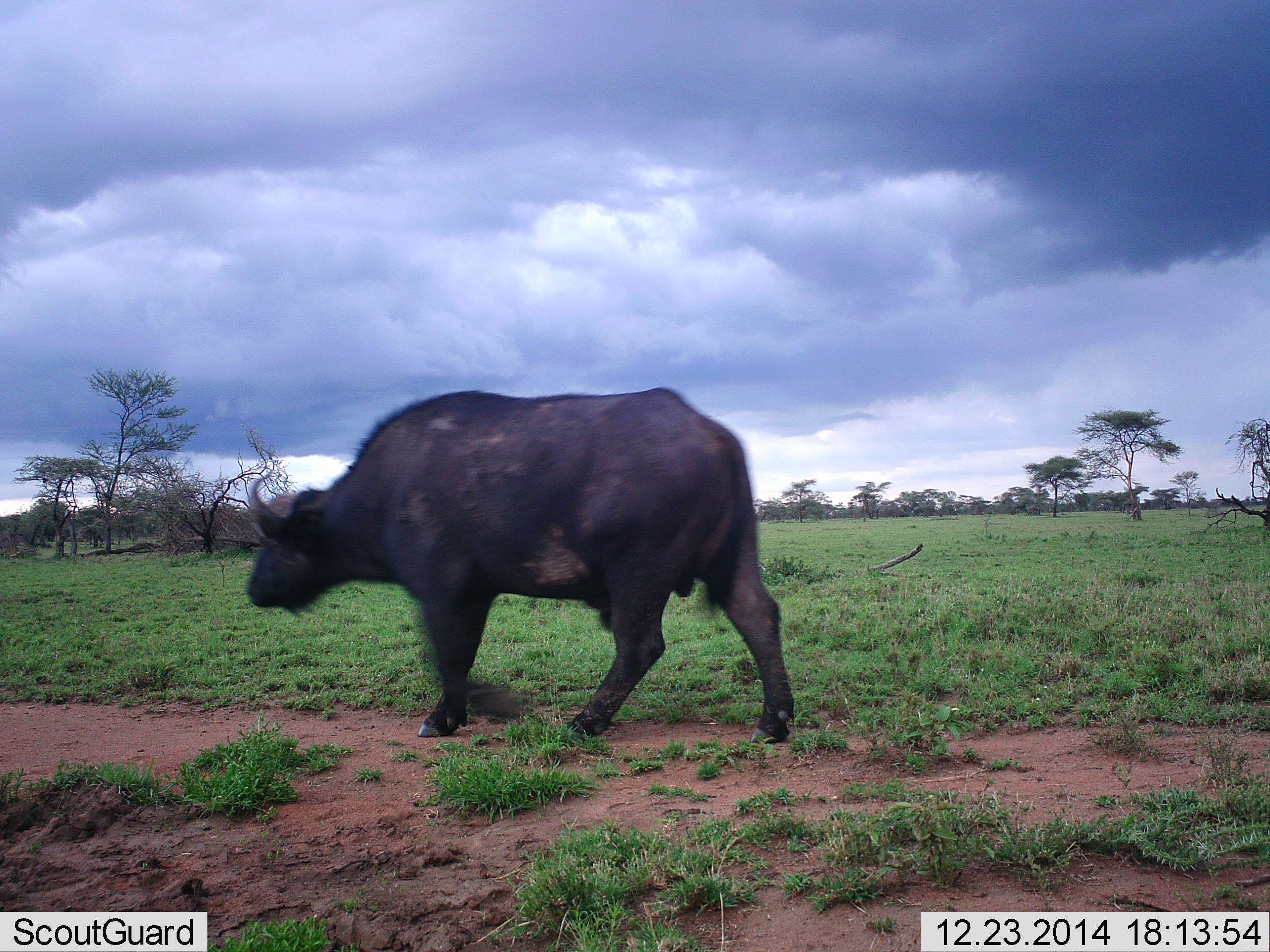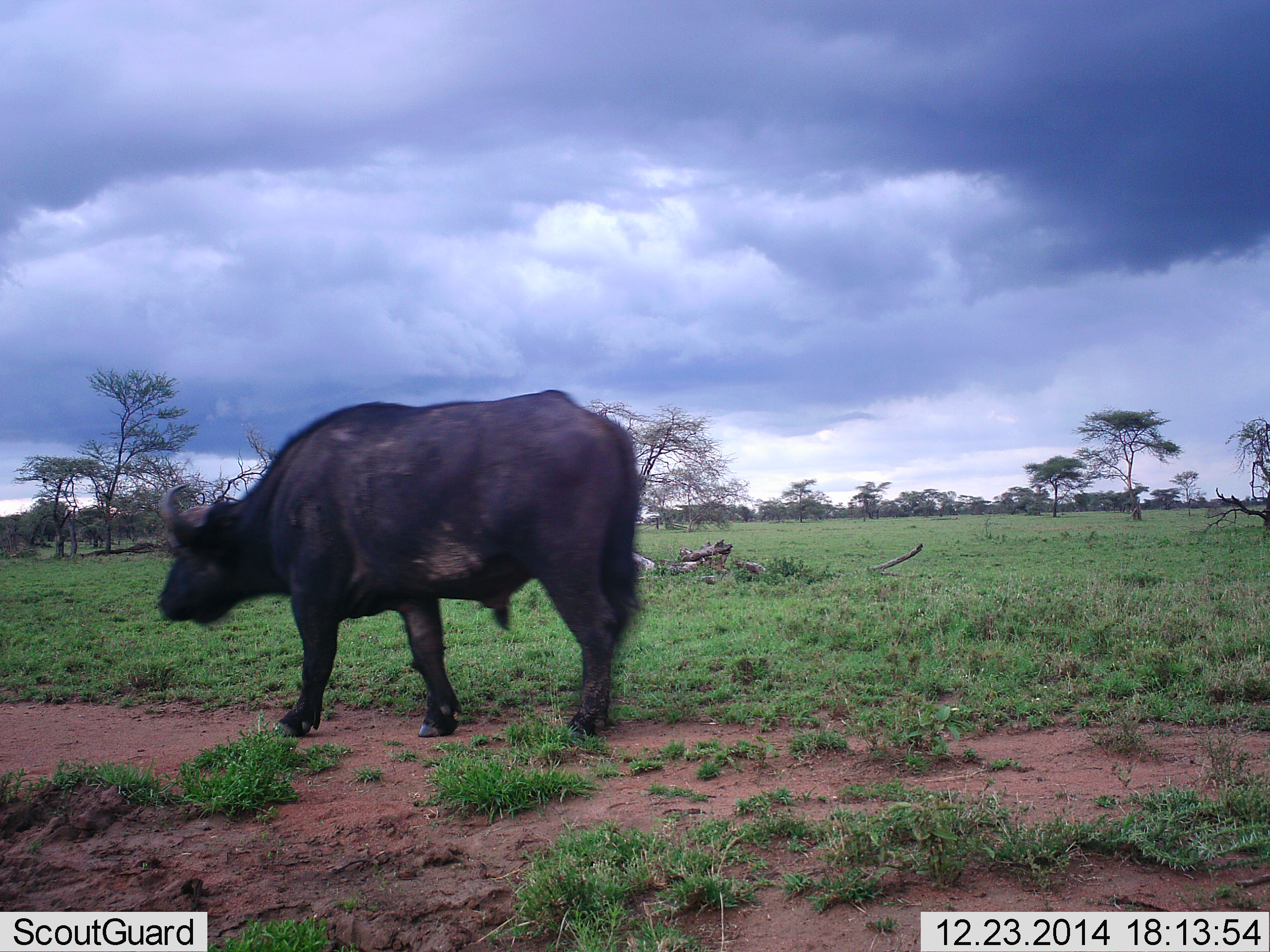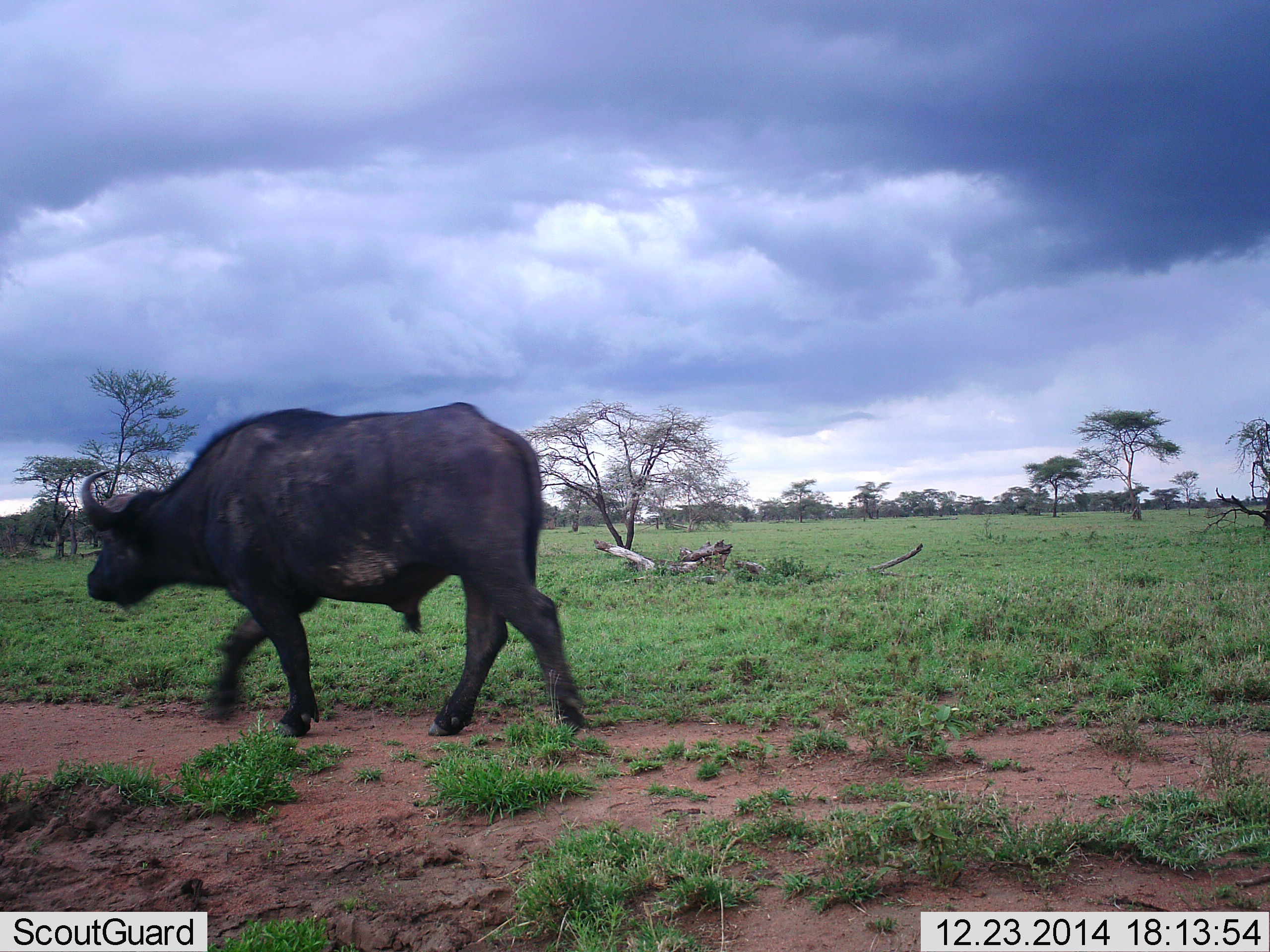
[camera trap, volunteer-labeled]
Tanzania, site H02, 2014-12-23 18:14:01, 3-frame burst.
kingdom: Animalia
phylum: Chordata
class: Mammalia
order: Artiodactyla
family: Bovidae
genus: Syncerus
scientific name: Syncerus caffer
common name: cape buffalo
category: buffalo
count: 1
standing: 0%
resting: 0%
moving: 100%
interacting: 0%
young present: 0%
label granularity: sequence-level